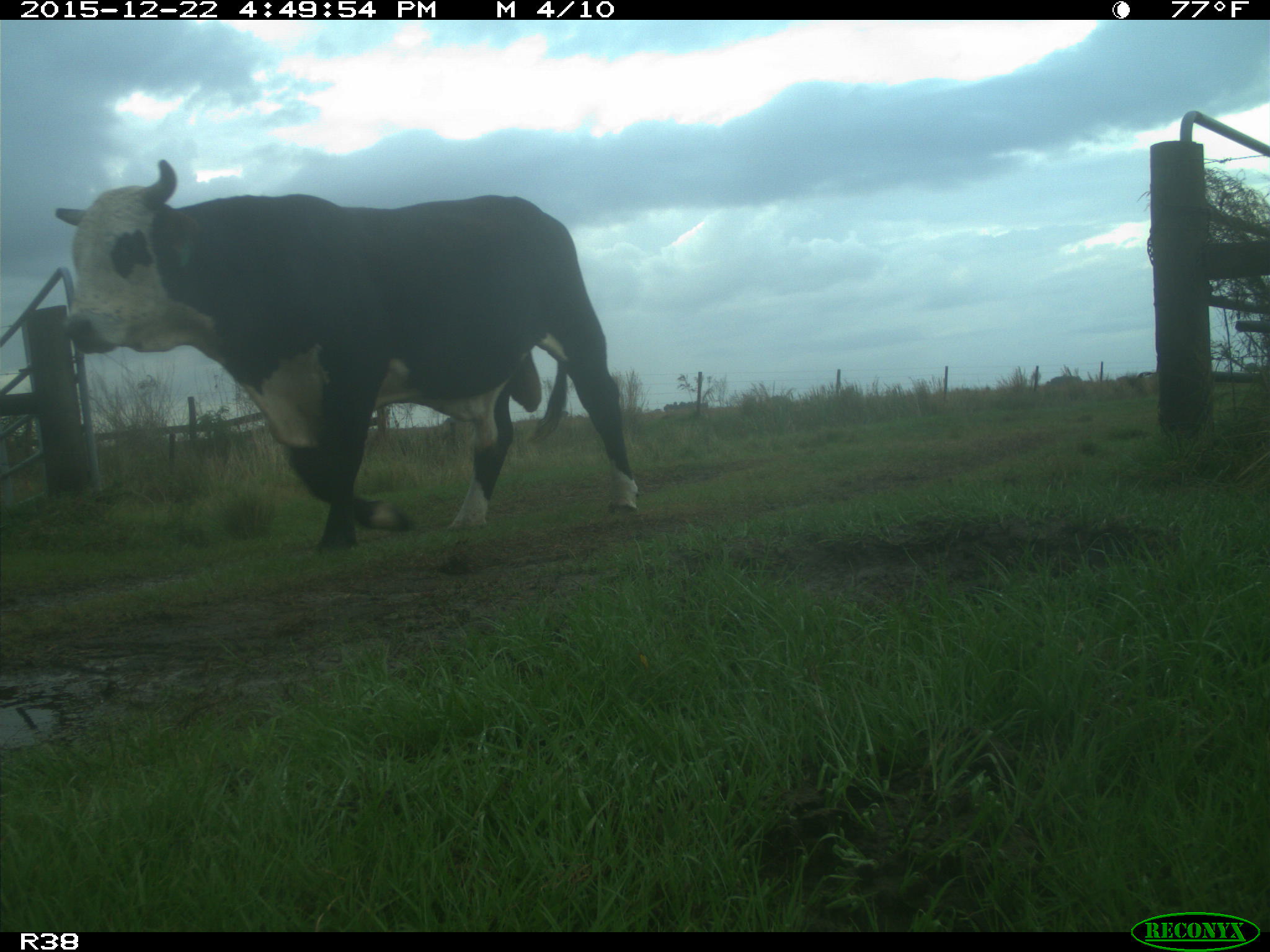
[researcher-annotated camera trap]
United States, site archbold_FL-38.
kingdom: Animalia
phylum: Chordata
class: Mammalia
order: Artiodactyla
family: Bovidae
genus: Bos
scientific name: Bos taurus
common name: domestic cow